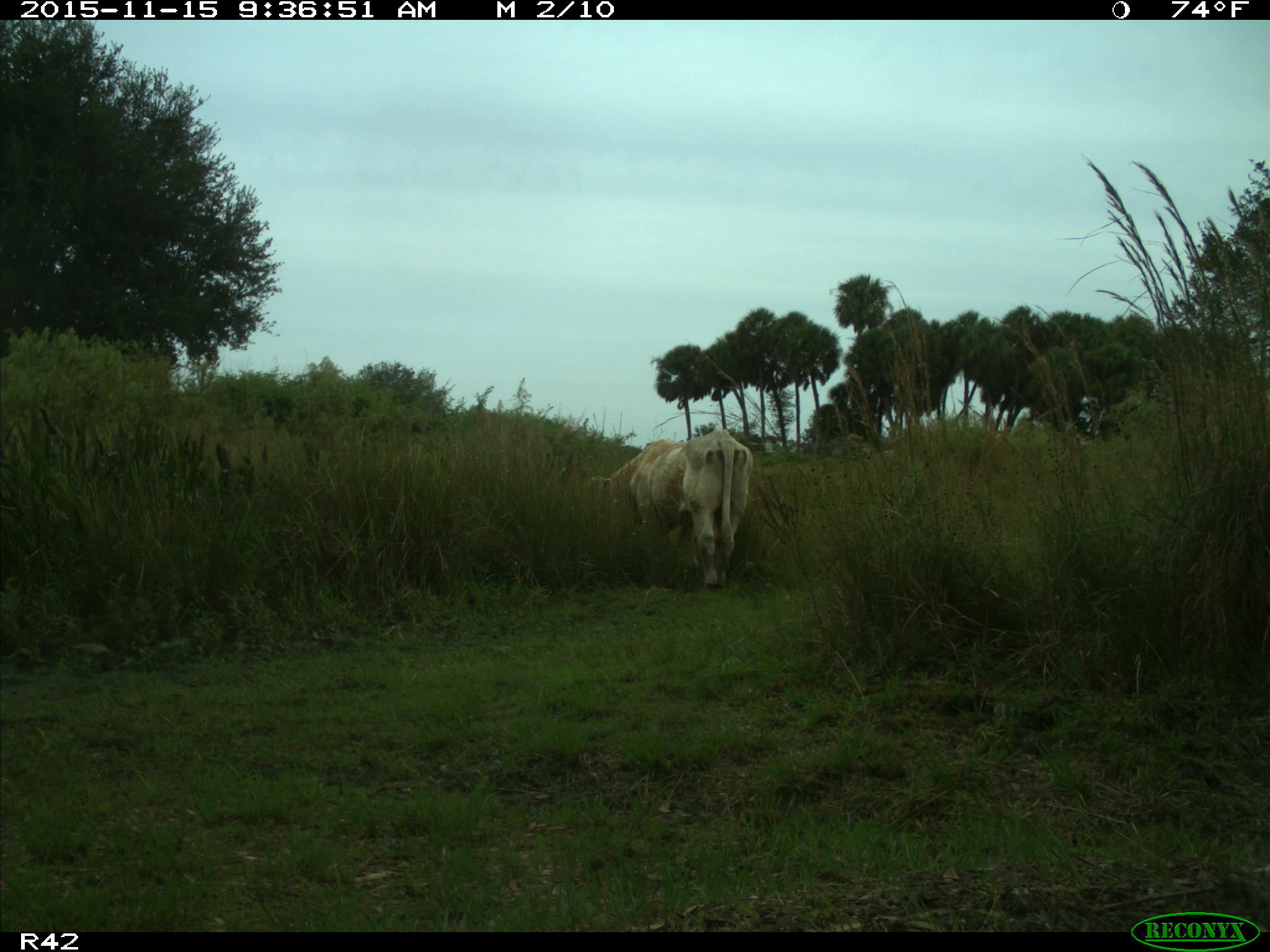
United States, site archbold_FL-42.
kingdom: Animalia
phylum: Chordata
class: Mammalia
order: Artiodactyla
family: Bovidae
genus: Bos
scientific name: Bos taurus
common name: domestic cow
Bos taurus (domestic cow).